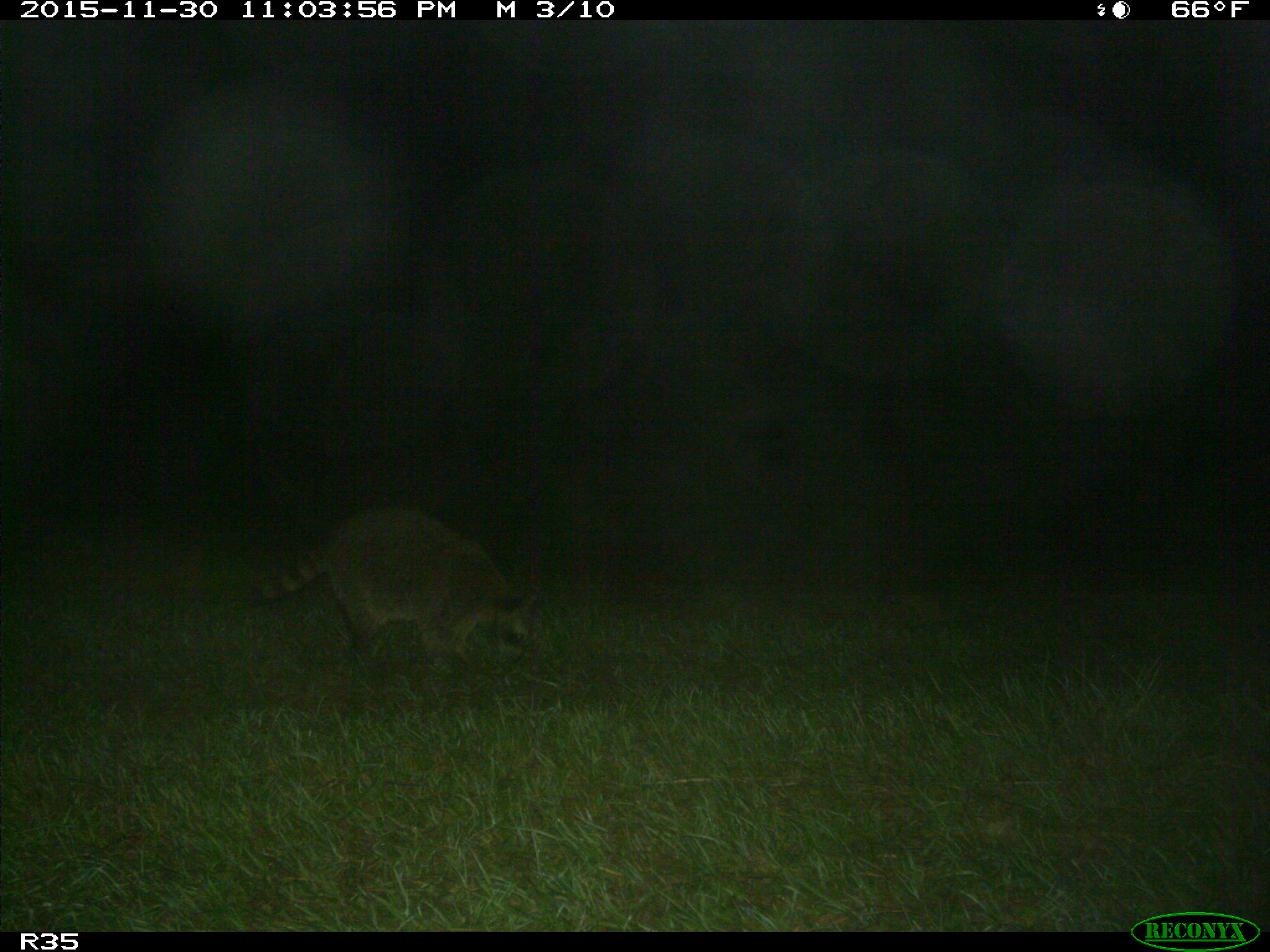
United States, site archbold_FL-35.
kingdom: Animalia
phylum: Chordata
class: Mammalia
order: Carnivora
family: Procyonidae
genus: Procyon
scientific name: Procyon lotor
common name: common raccoon